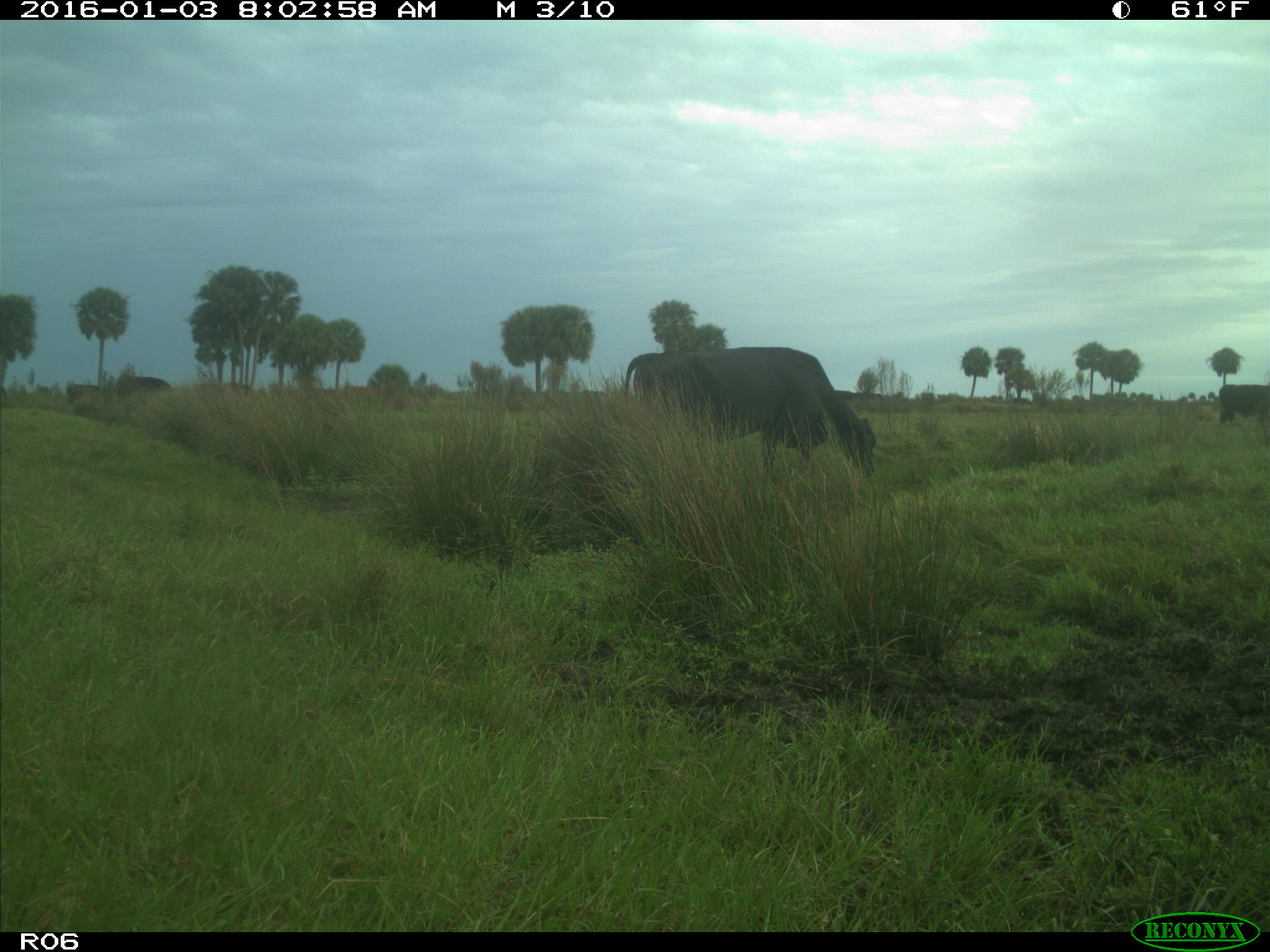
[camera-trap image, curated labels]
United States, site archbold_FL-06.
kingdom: Animalia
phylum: Chordata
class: Mammalia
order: Artiodactyla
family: Bovidae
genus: Bos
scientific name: Bos taurus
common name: domestic cow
Bos taurus (domestic cow).